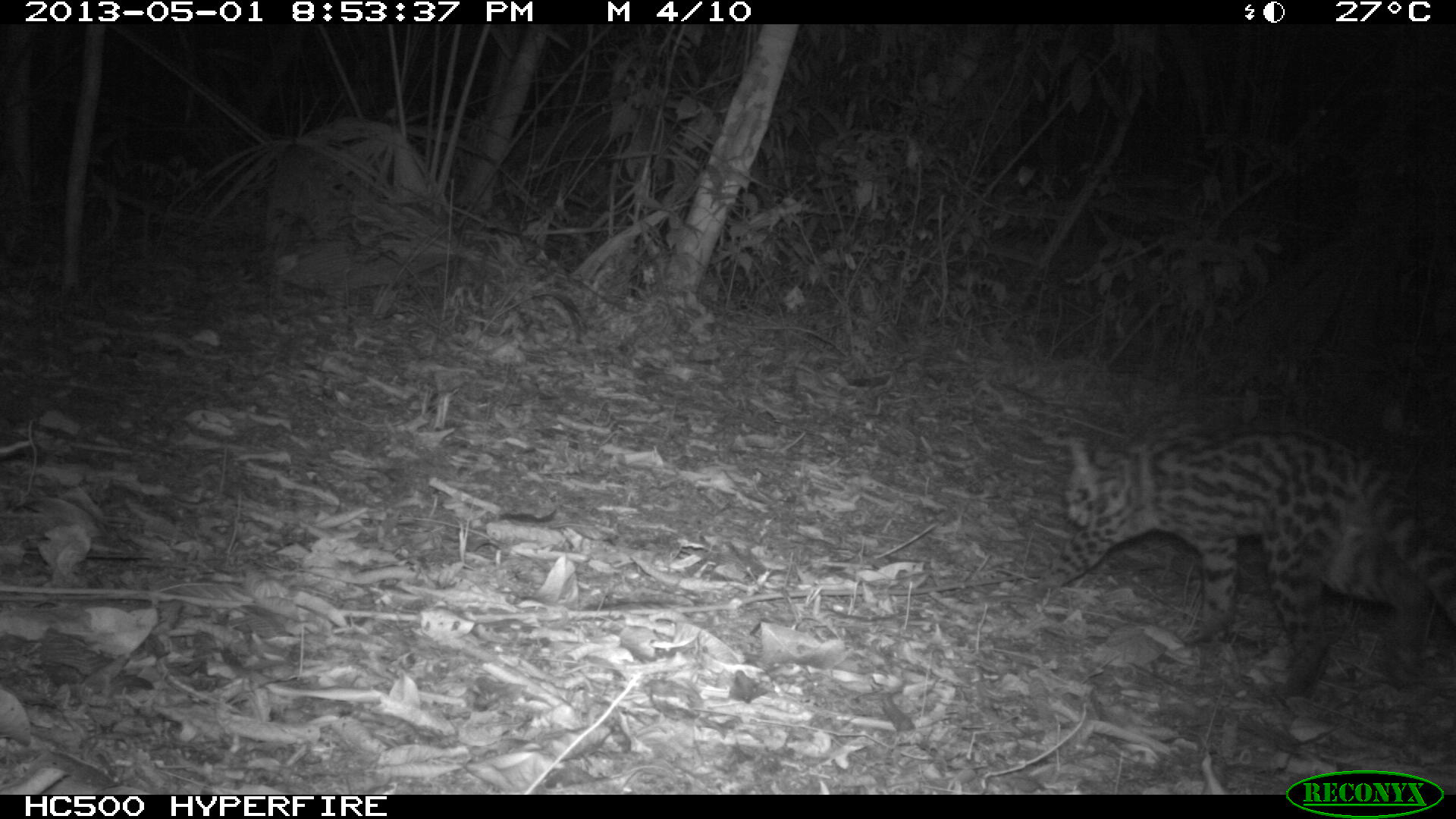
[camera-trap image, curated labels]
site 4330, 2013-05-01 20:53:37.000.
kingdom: Animalia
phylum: Chordata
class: Mammalia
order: Carnivora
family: Felidae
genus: Leopardus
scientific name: Leopardus wiedii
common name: margay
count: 1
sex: female